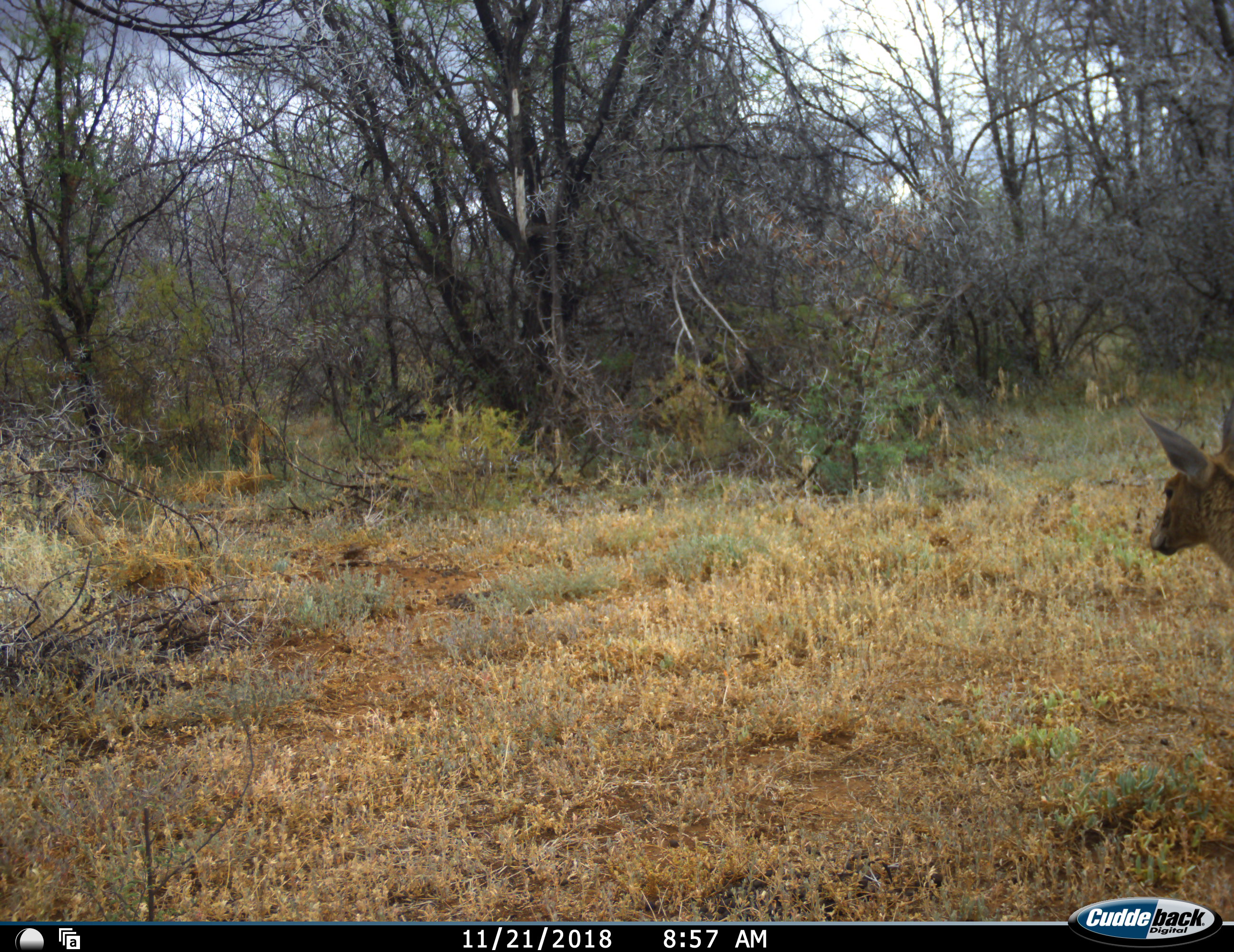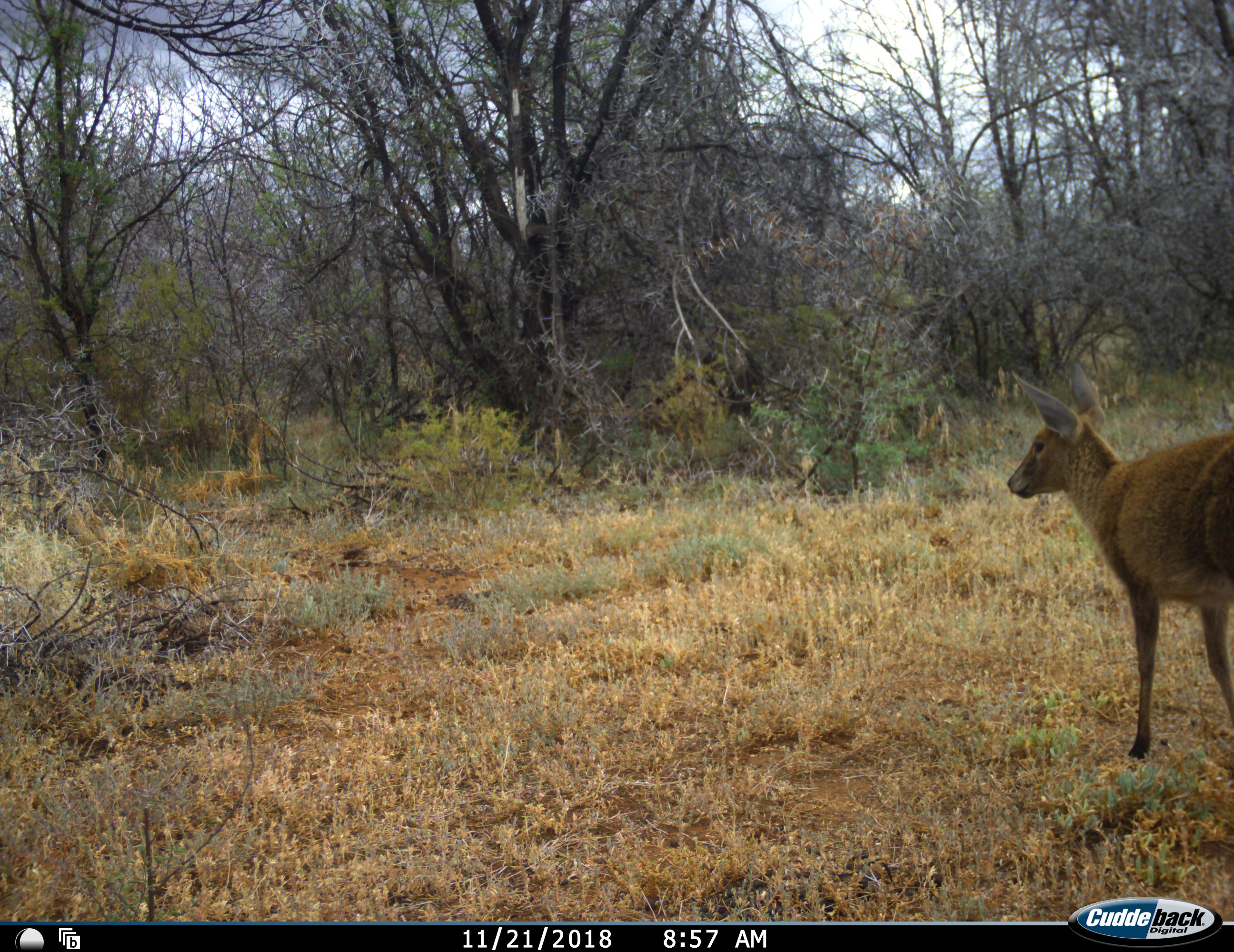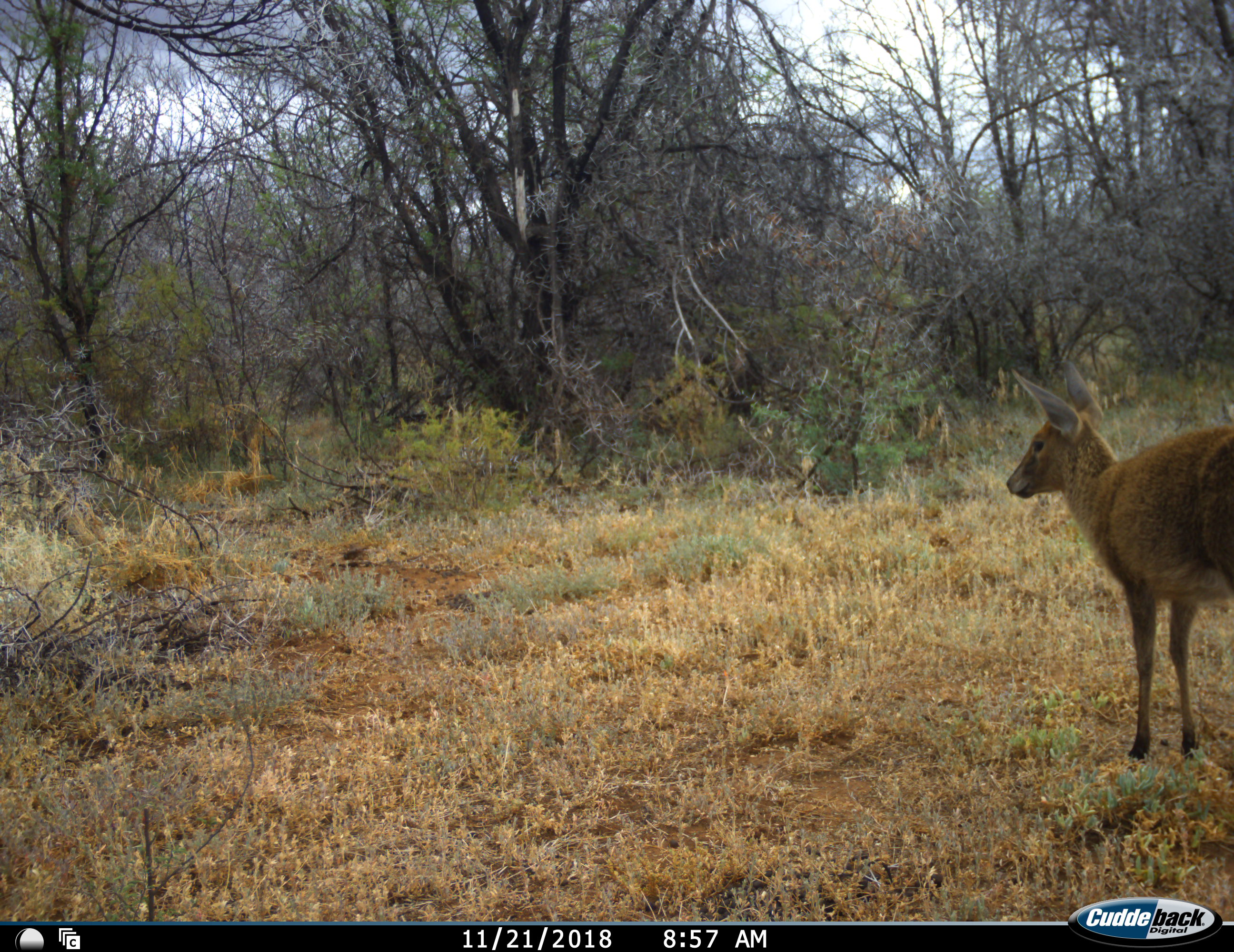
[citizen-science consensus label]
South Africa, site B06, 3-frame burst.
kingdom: Animalia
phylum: Chordata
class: Mammalia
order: Artiodactyla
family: Bovidae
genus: Sylvicapra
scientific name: Sylvicapra grimmia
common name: common grey duiker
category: duikercommongrey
Duikercommongrey (common grey duiker) (Sylvicapra grimmia), count 1. Behavior (volunteer vote fractions): standing 60%, resting 0%, moving 80%, interacting 0%. Young present (vote fraction): 0%. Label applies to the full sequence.